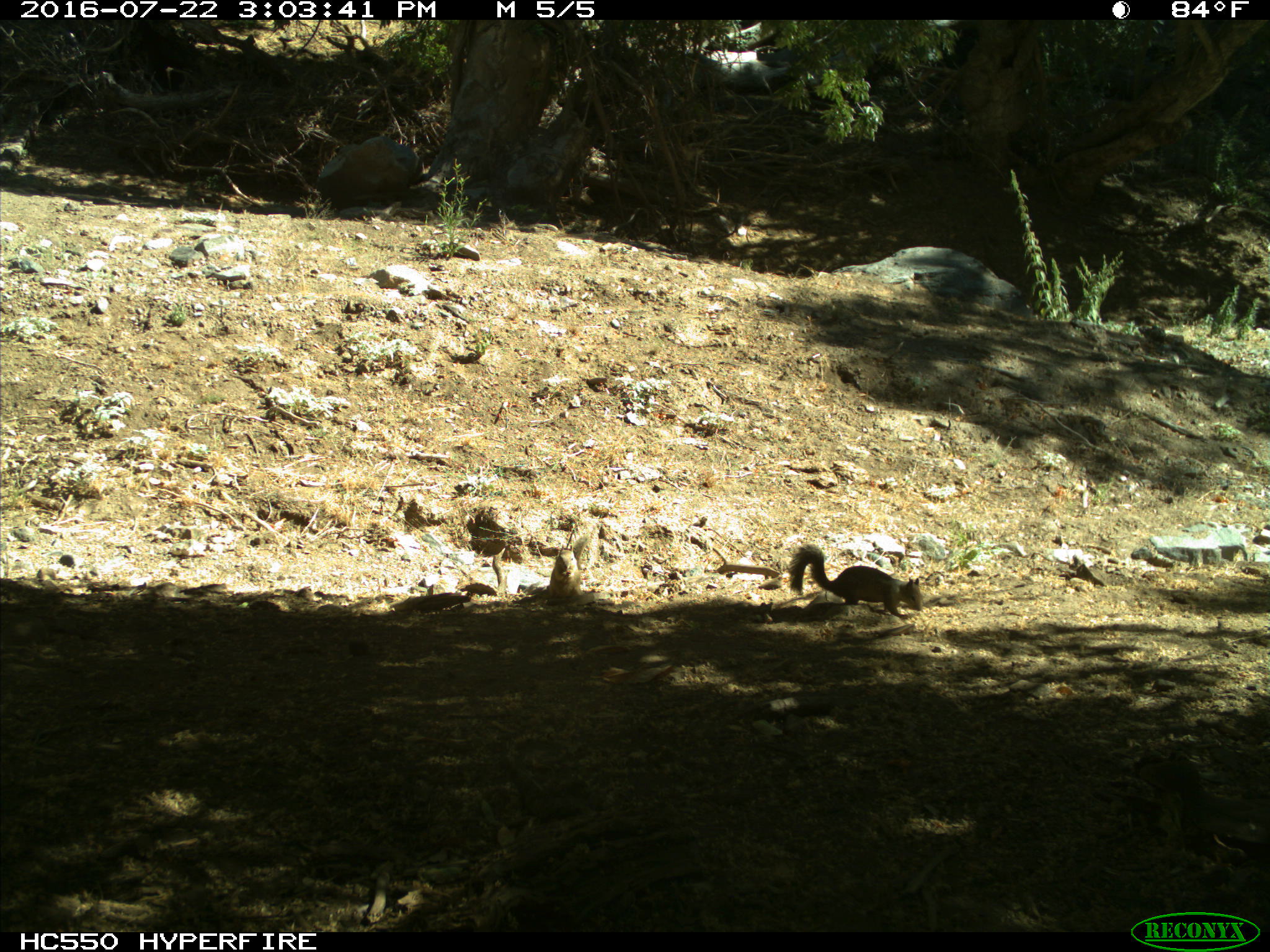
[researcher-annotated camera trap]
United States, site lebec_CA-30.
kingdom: Animalia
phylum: Chordata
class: Mammalia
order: Rodentia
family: Sciuridae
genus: Otospermophilus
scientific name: Otospermophilus beecheyi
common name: california ground squirrel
Otospermophilus beecheyi (california ground squirrel).